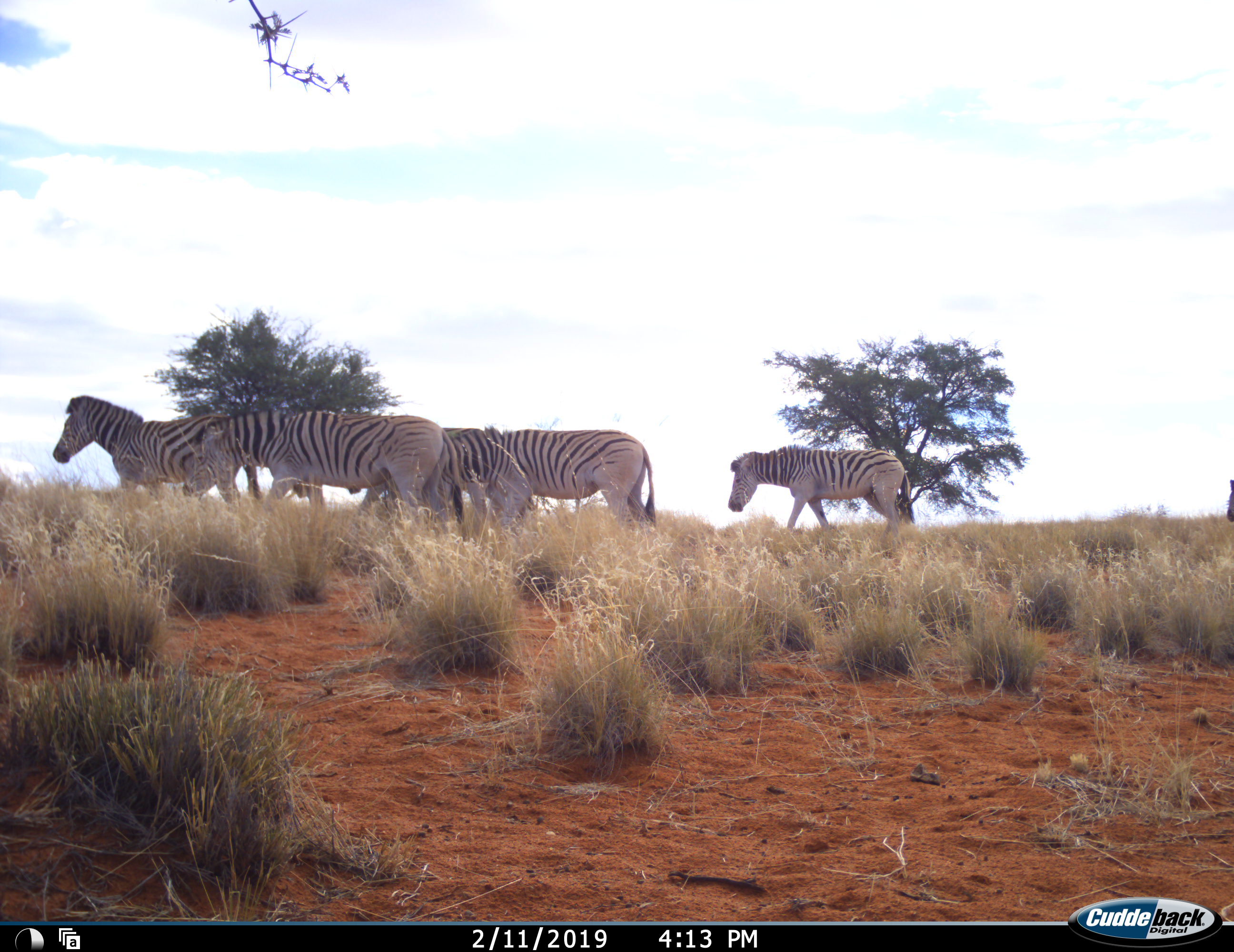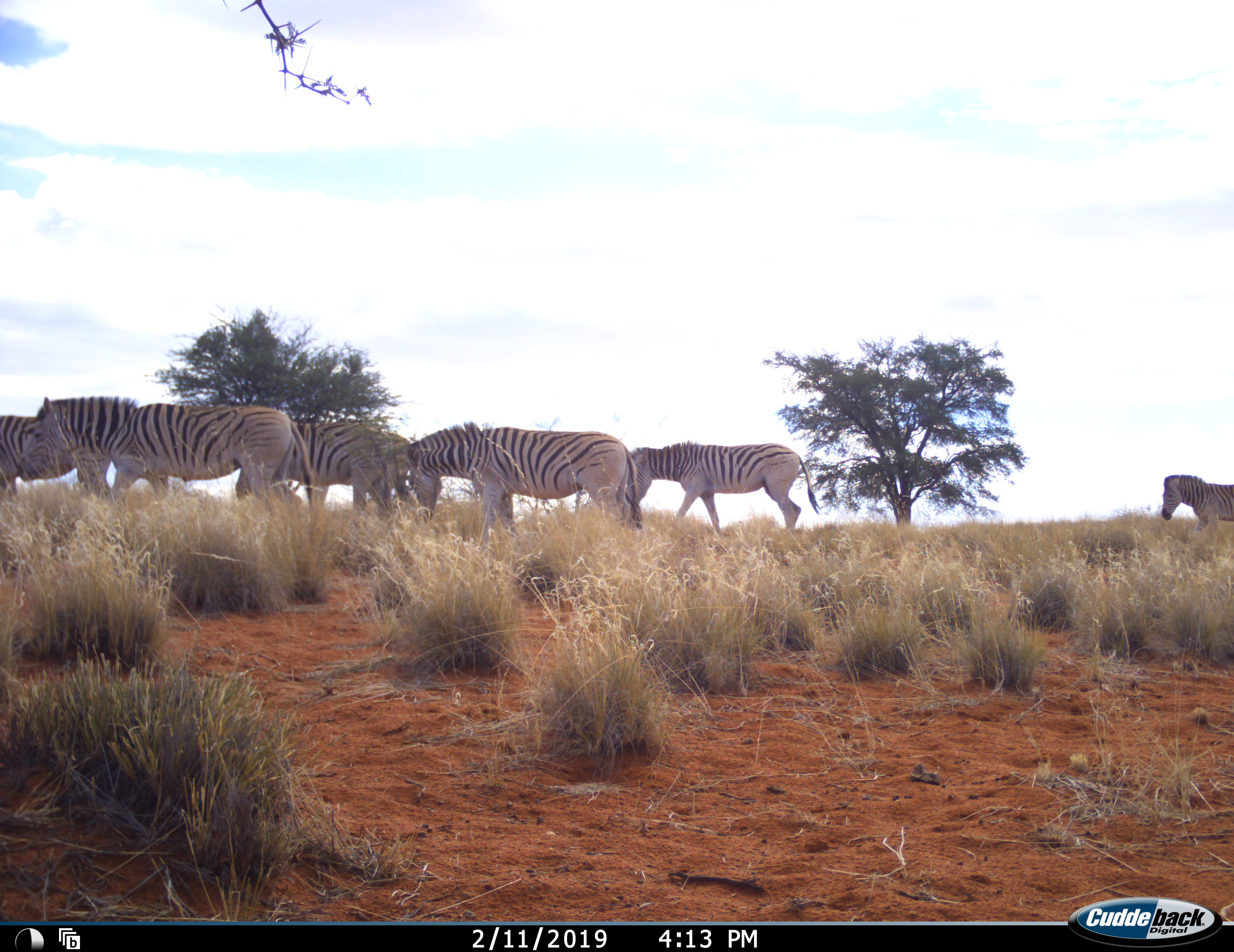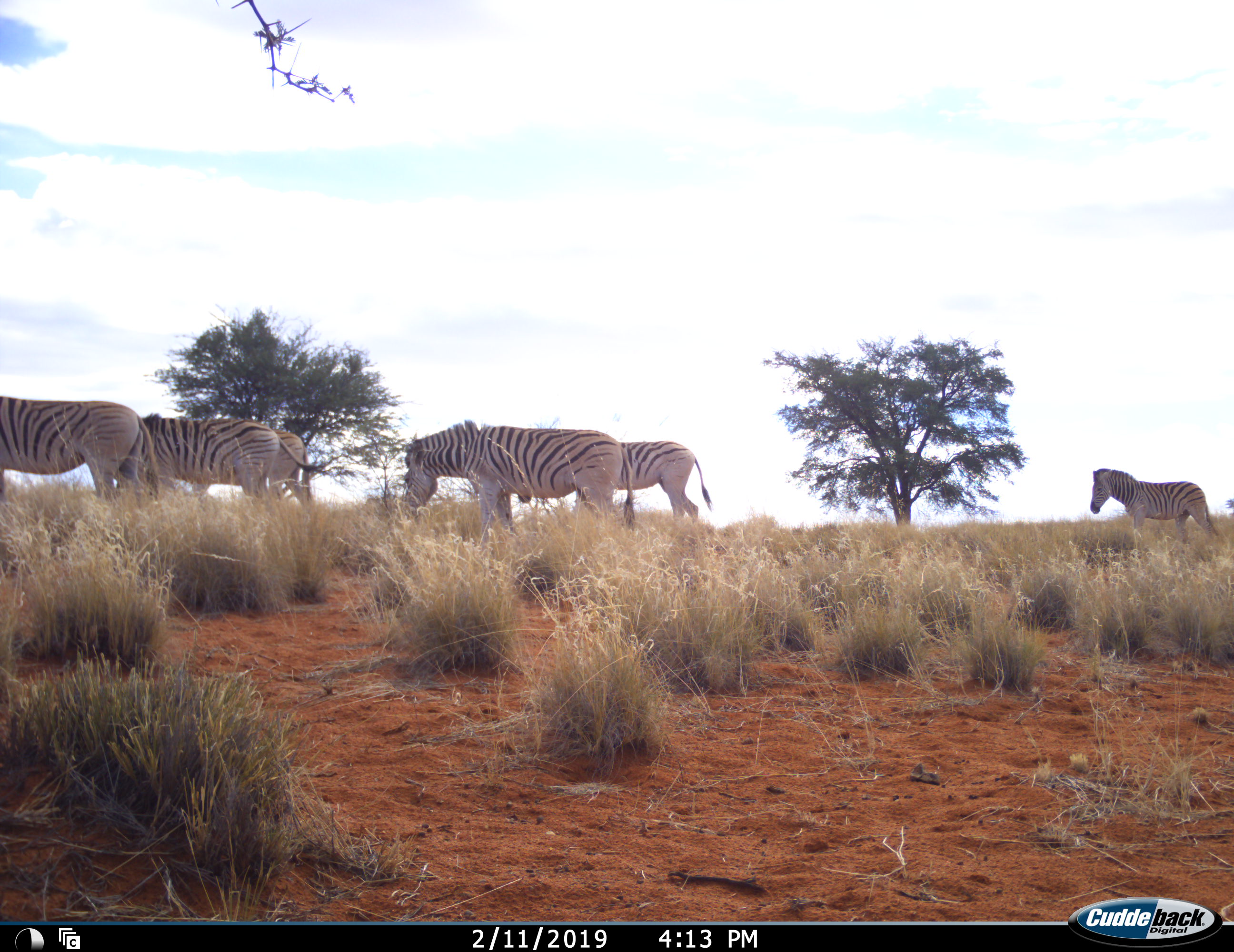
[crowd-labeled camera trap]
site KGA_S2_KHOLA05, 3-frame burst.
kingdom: Animalia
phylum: Chordata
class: Mammalia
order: Perissodactyla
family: Equidae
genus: Equus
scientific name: Equus quagga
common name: plains zebra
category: zebraplains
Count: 5.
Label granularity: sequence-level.